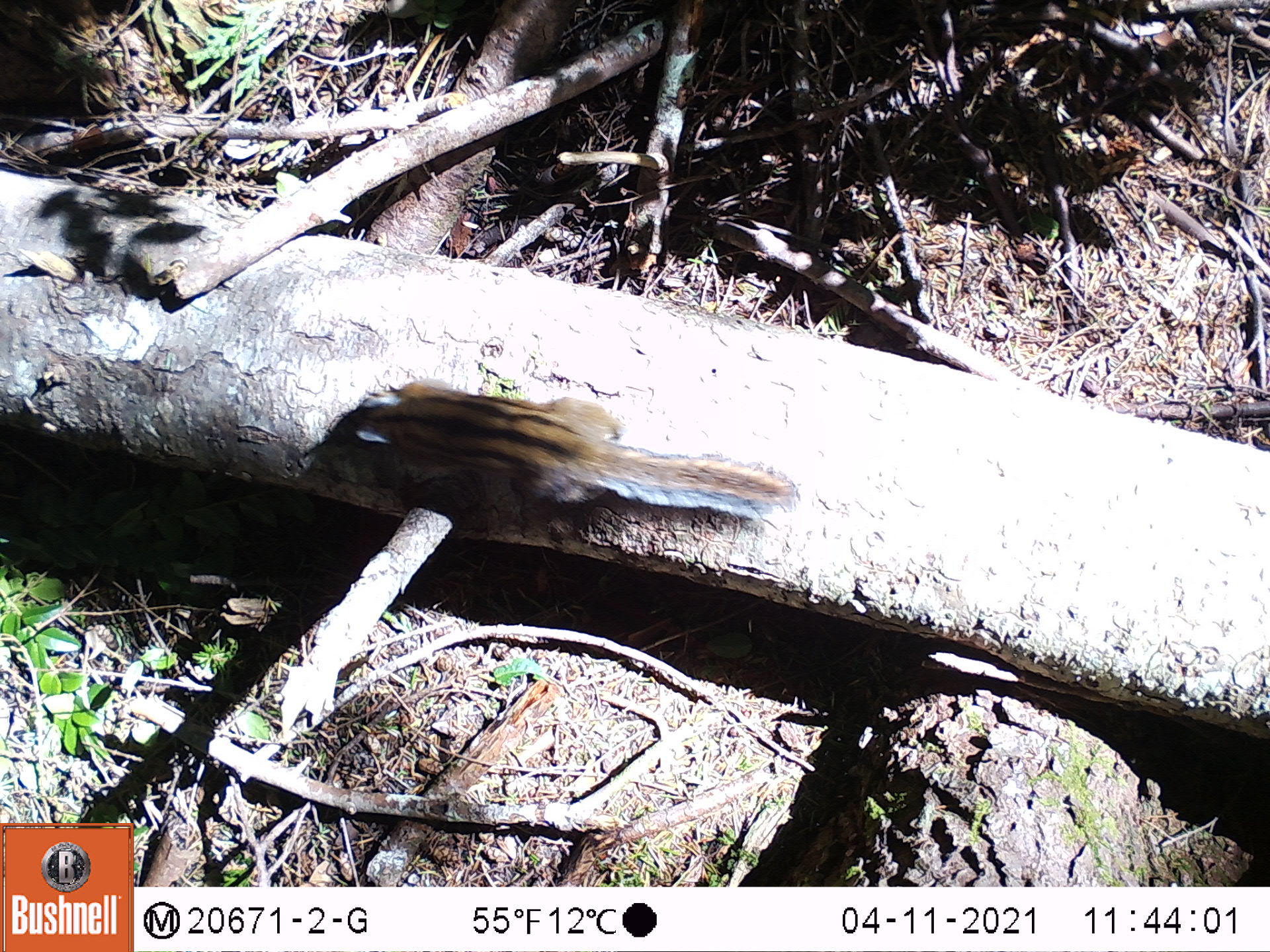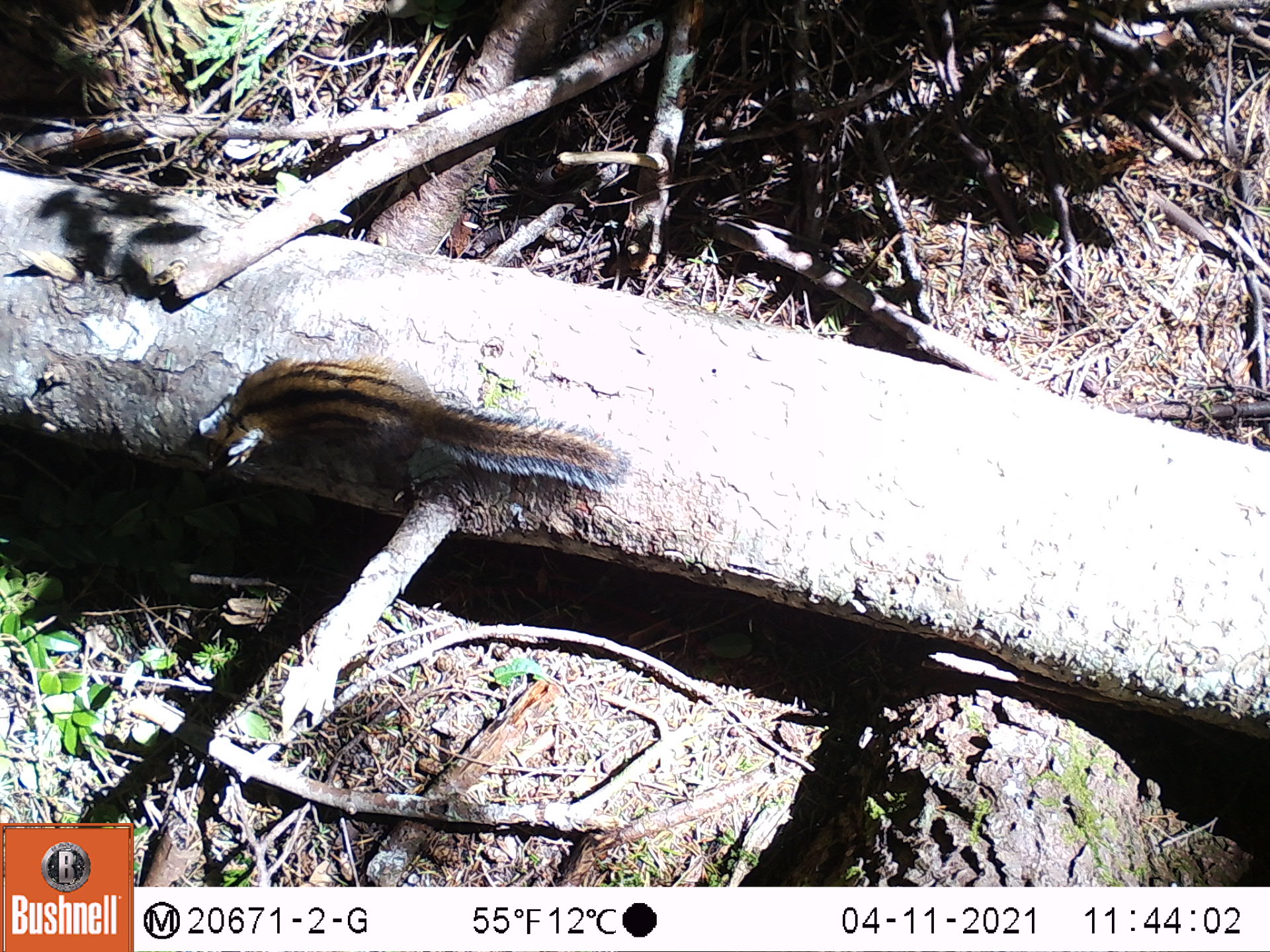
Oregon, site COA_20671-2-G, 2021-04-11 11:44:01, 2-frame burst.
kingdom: Animalia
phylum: Chordata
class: Mammalia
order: Rodentia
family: Sciuridae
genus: Neotamias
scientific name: Neotamias townsendii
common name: townsend's chipmunk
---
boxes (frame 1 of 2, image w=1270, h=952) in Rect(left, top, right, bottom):
townsend's chipmunk: Rect(312, 362, 830, 577)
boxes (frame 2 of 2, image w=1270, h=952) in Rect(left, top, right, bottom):
townsend's chipmunk: Rect(174, 336, 638, 544)